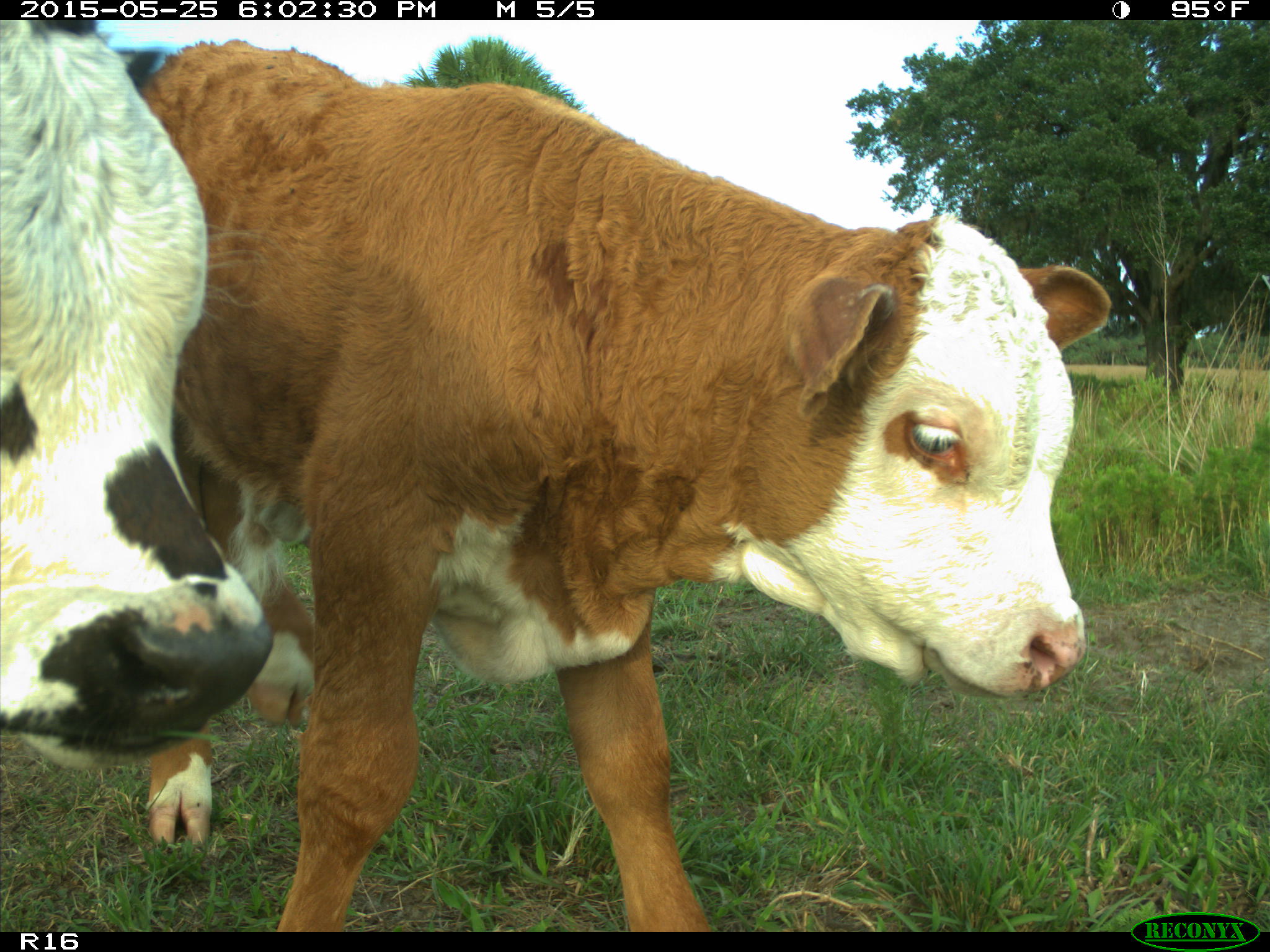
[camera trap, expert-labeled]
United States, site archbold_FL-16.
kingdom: Animalia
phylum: Chordata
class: Mammalia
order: Artiodactyla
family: Bovidae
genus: Bos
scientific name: Bos taurus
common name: domestic cow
Bos taurus (domestic cow).